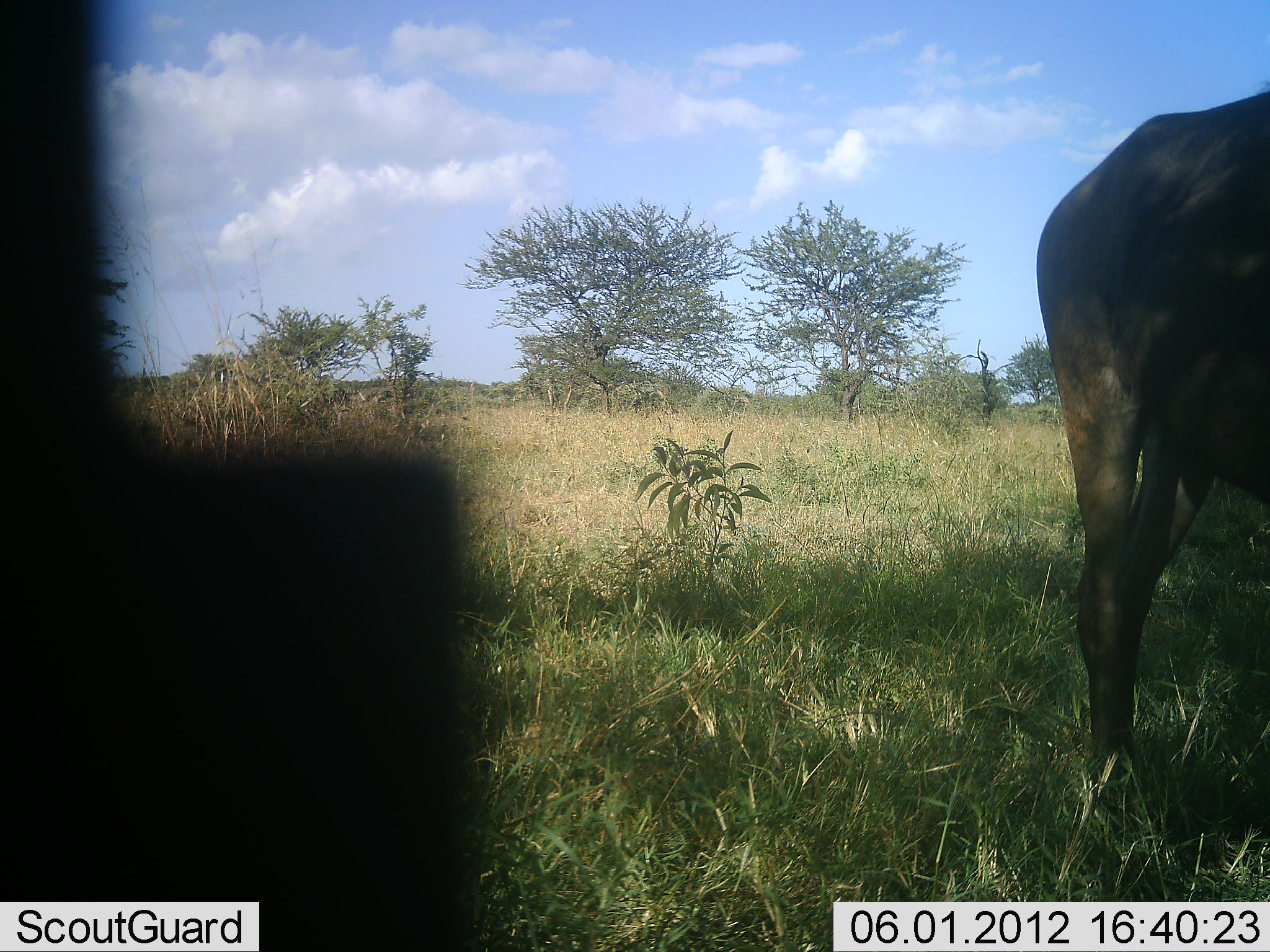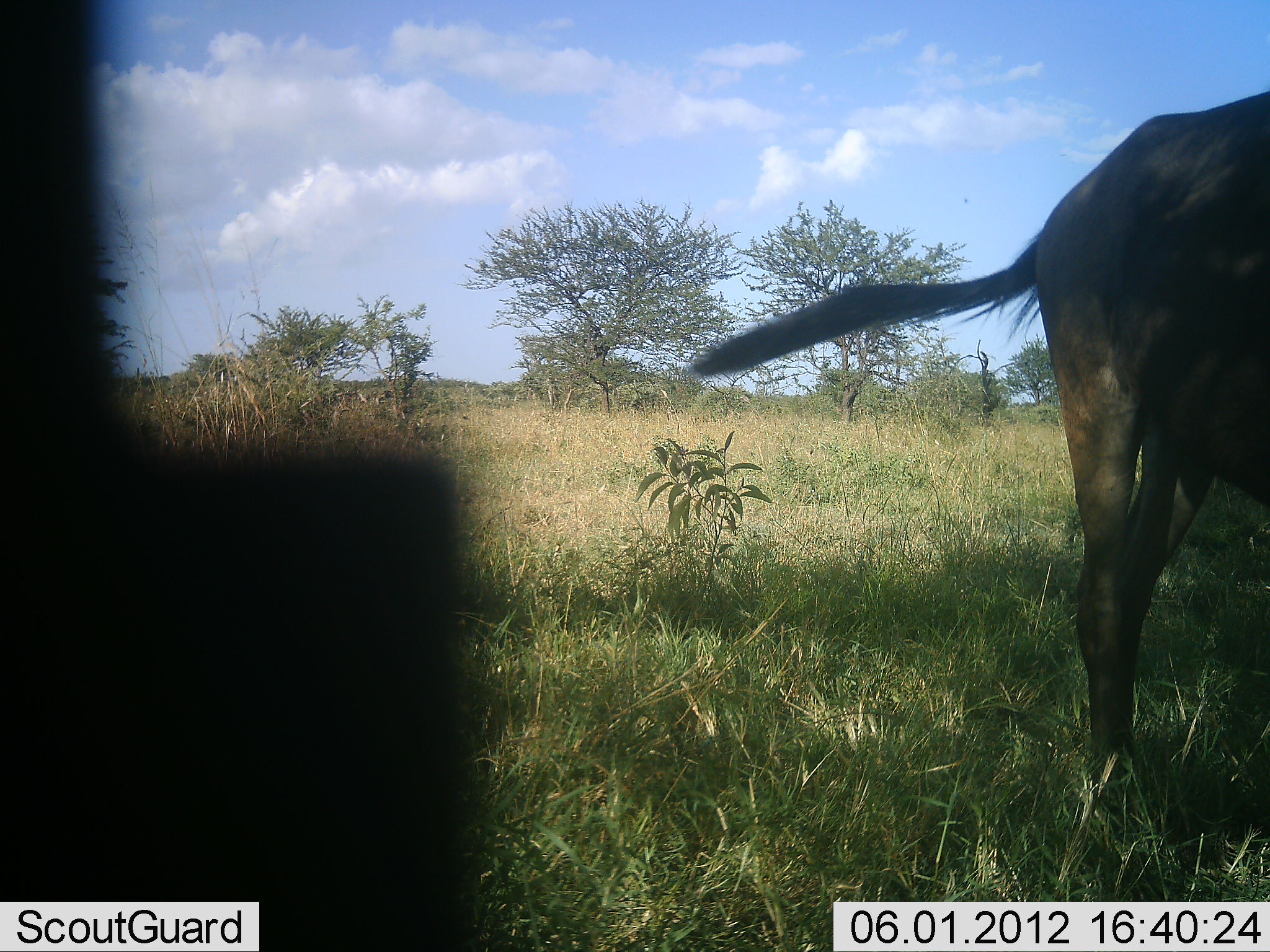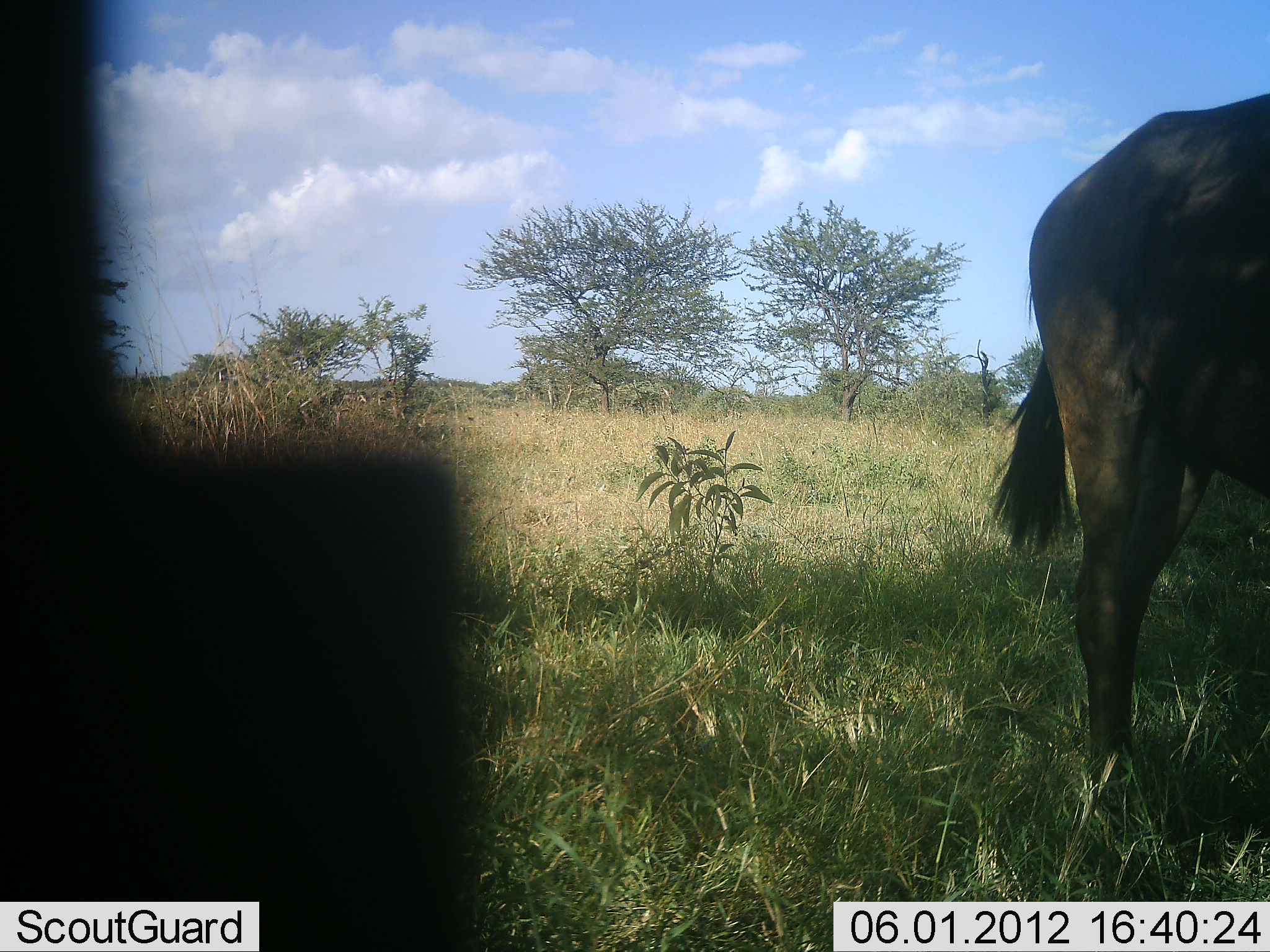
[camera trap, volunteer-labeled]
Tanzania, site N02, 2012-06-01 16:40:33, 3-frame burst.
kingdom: Animalia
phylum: Chordata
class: Mammalia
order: Artiodactyla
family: Bovidae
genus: Connochaetes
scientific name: Connochaetes taurinus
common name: blue wildebeest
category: wildebeest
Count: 1.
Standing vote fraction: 100%.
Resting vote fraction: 0%.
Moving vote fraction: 0%.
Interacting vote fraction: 0%.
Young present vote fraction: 0%.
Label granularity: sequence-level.